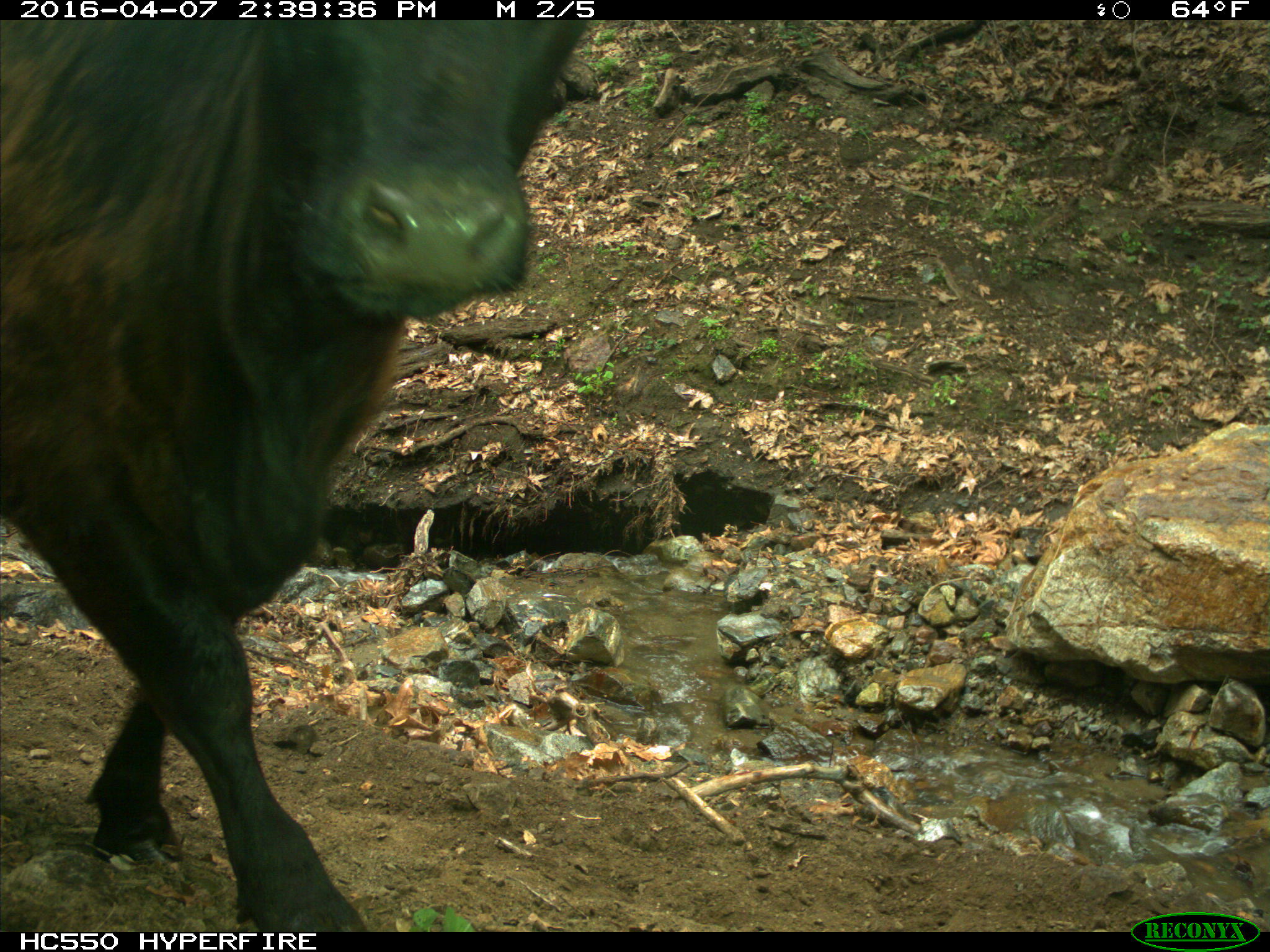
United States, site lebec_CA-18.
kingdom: Animalia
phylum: Chordata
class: Mammalia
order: Artiodactyla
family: Bovidae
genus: Bos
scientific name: Bos taurus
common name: domestic cow